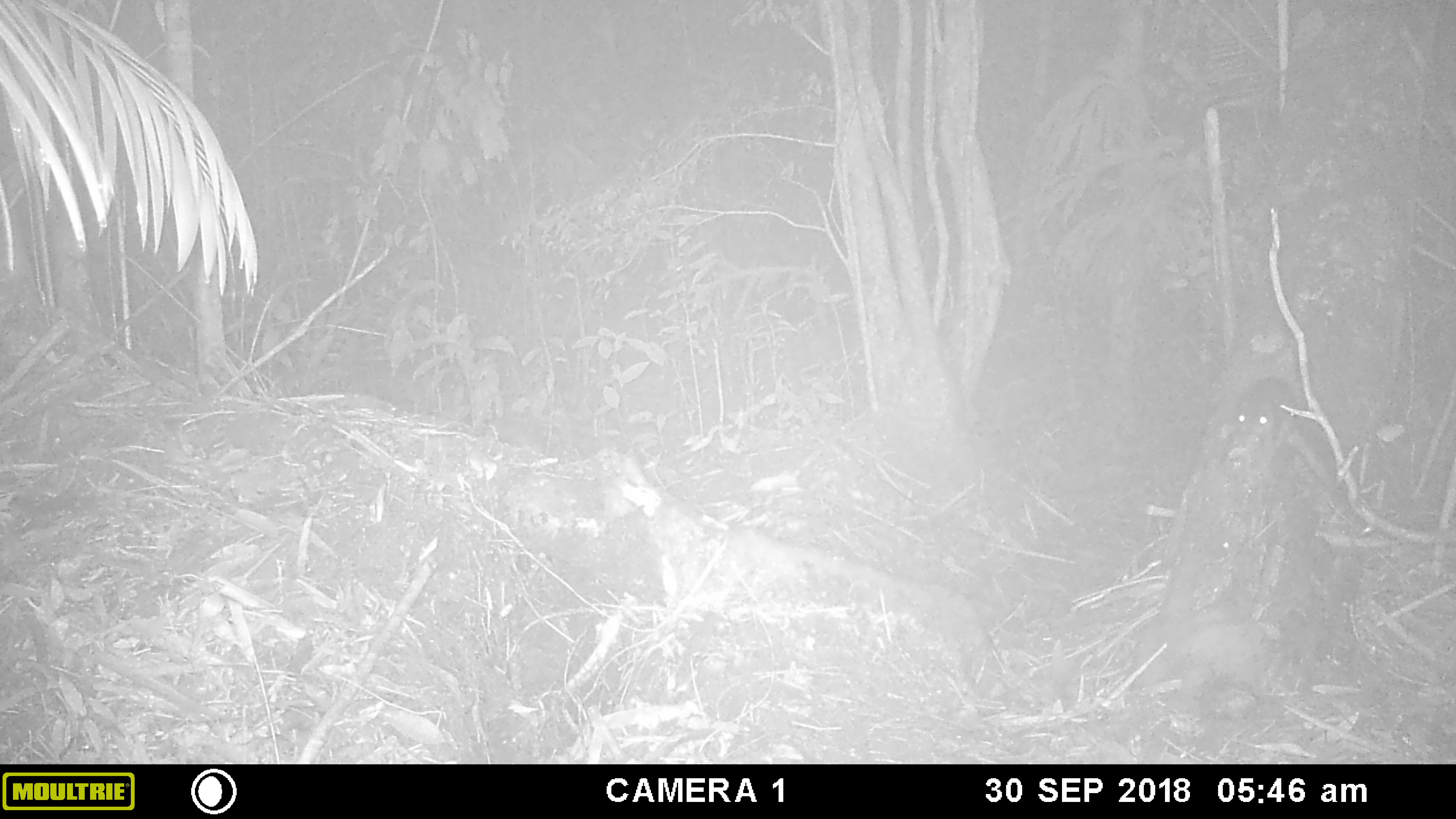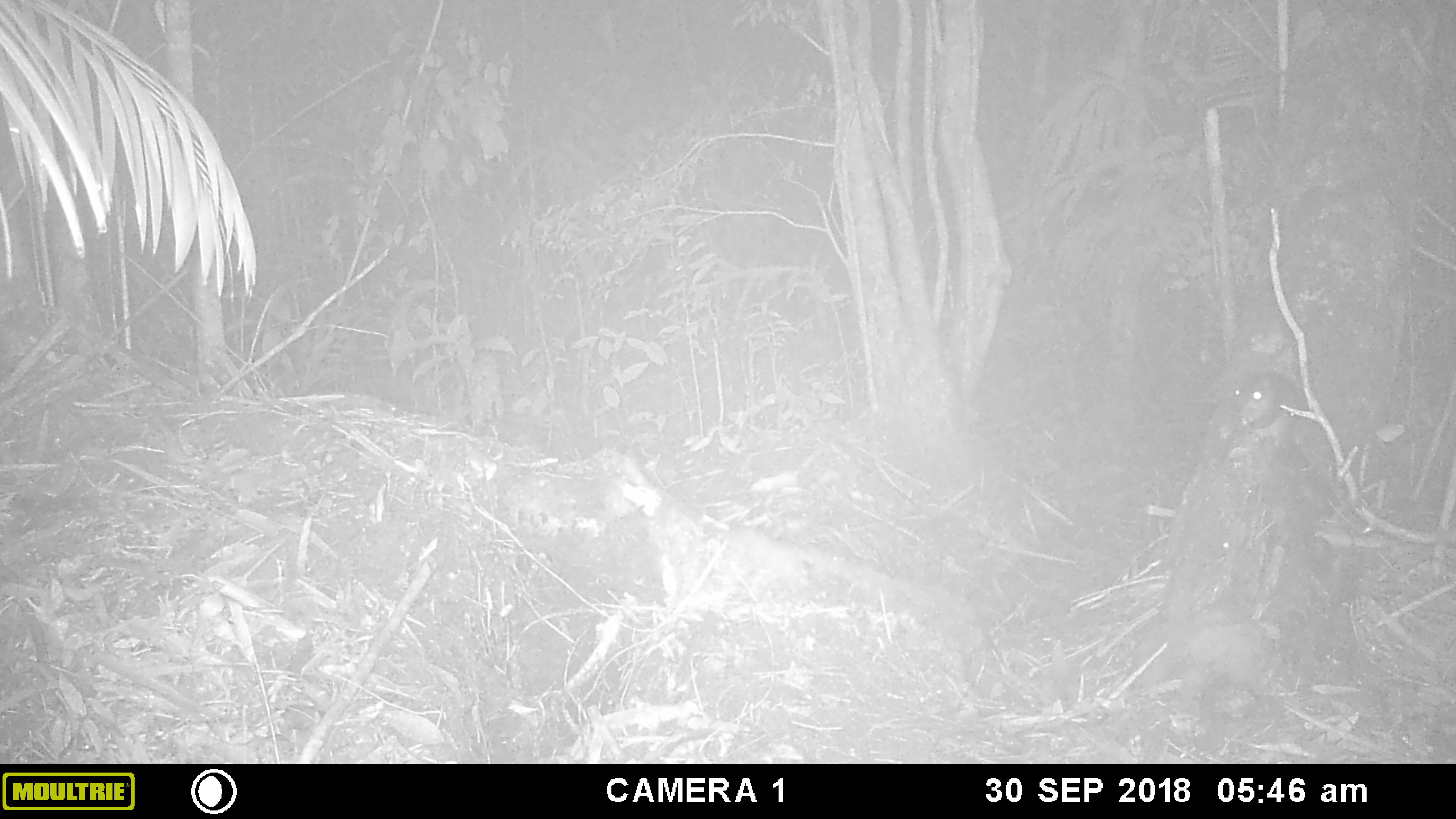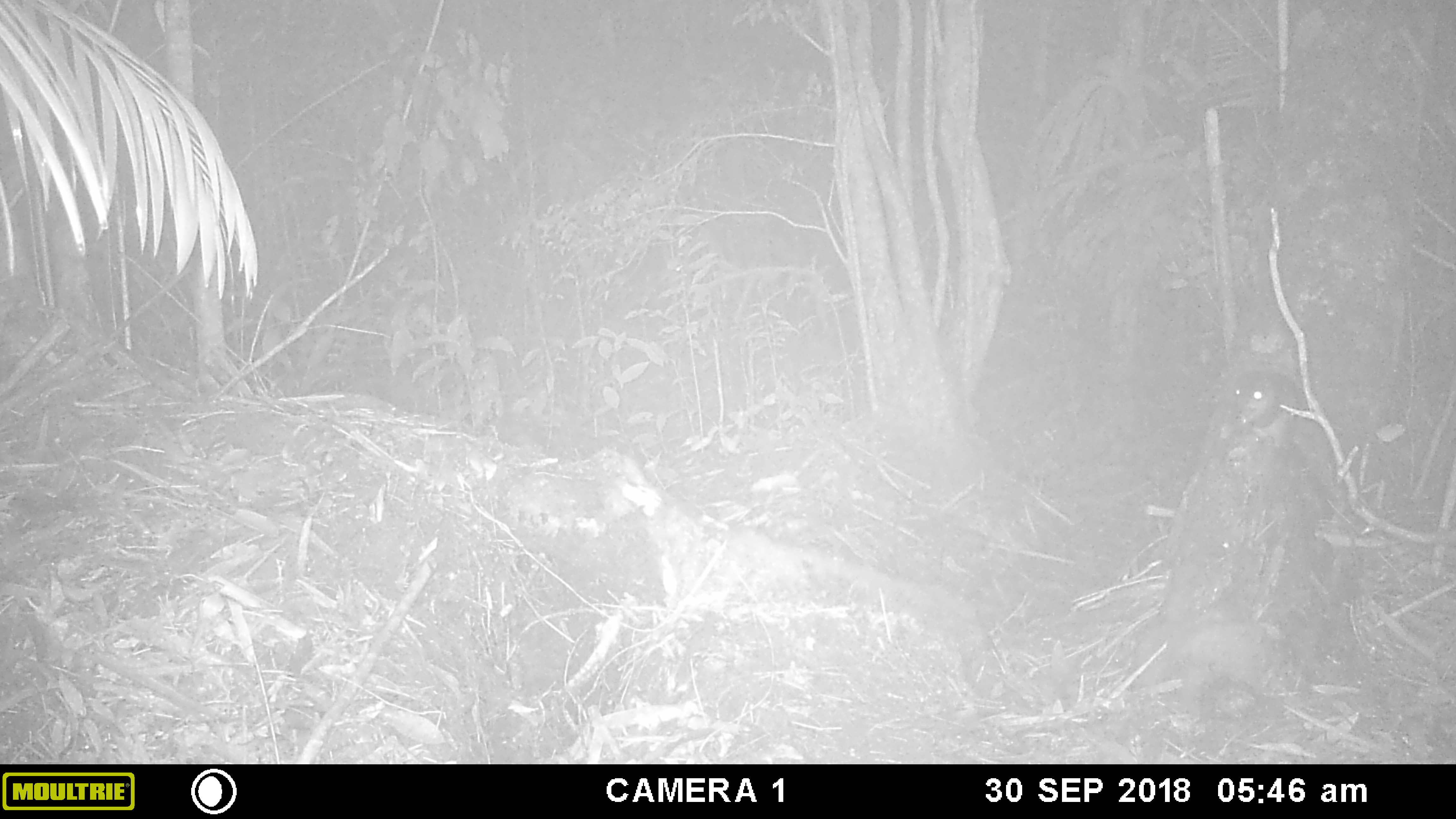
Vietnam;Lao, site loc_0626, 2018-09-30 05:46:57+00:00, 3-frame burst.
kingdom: Animalia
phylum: Chordata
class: Mammalia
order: Rodentia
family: Sciuridae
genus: Dremomys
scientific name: Dremomys rufigenis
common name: red-cheeked squirrel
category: red cheeked squirrel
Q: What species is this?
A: Red cheeked squirrel (red-cheeked squirrel) (Dremomys rufigenis).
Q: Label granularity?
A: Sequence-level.